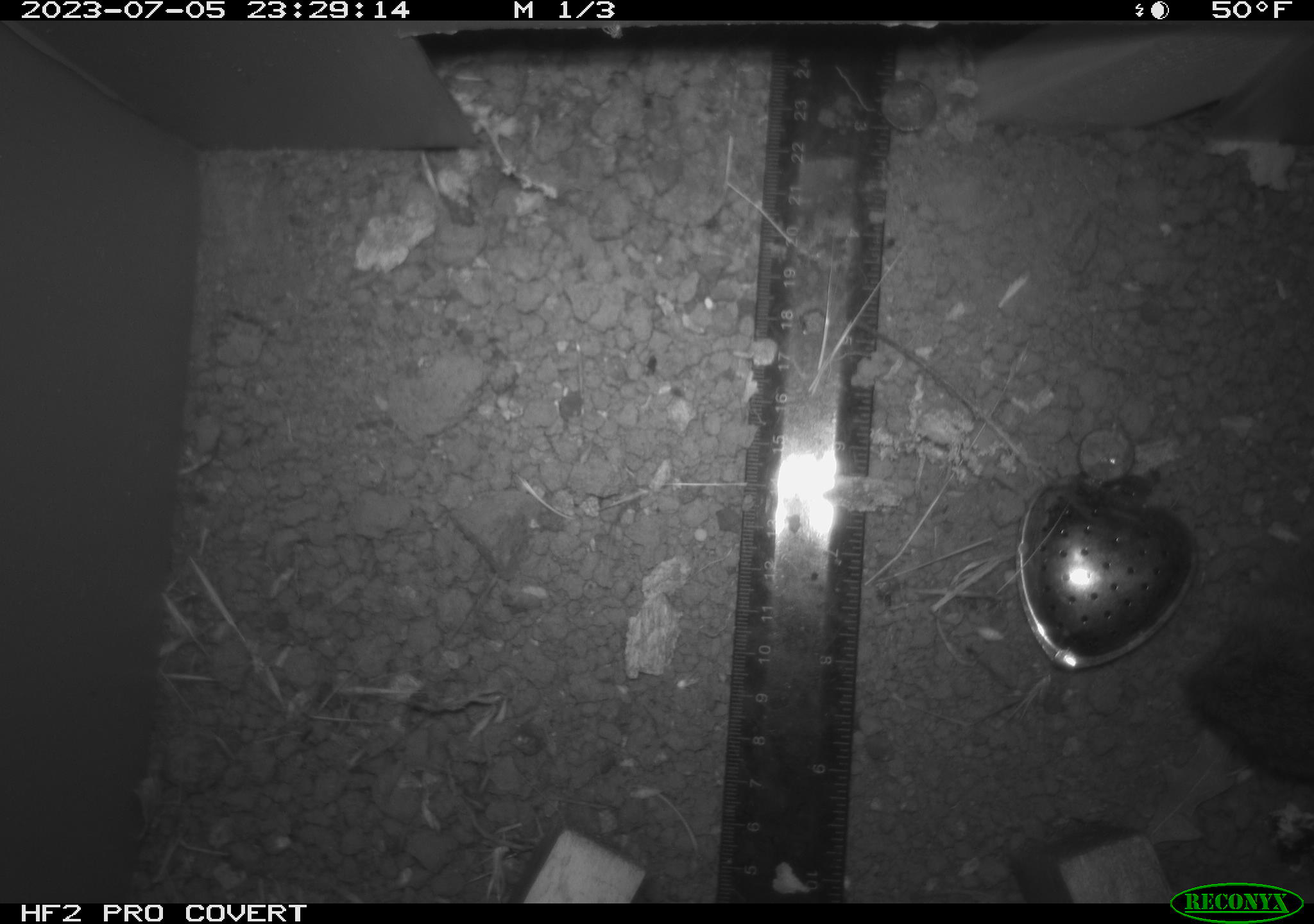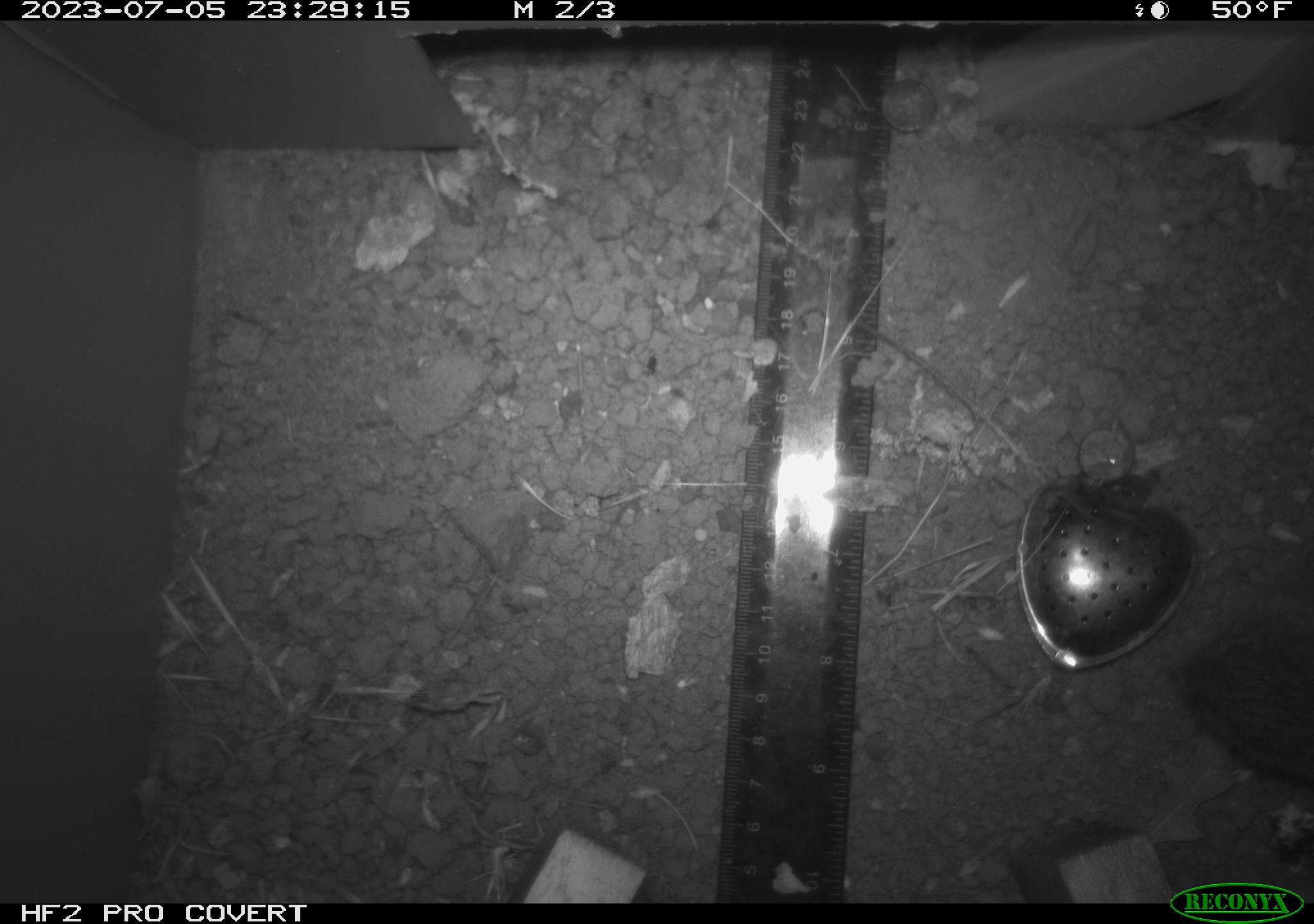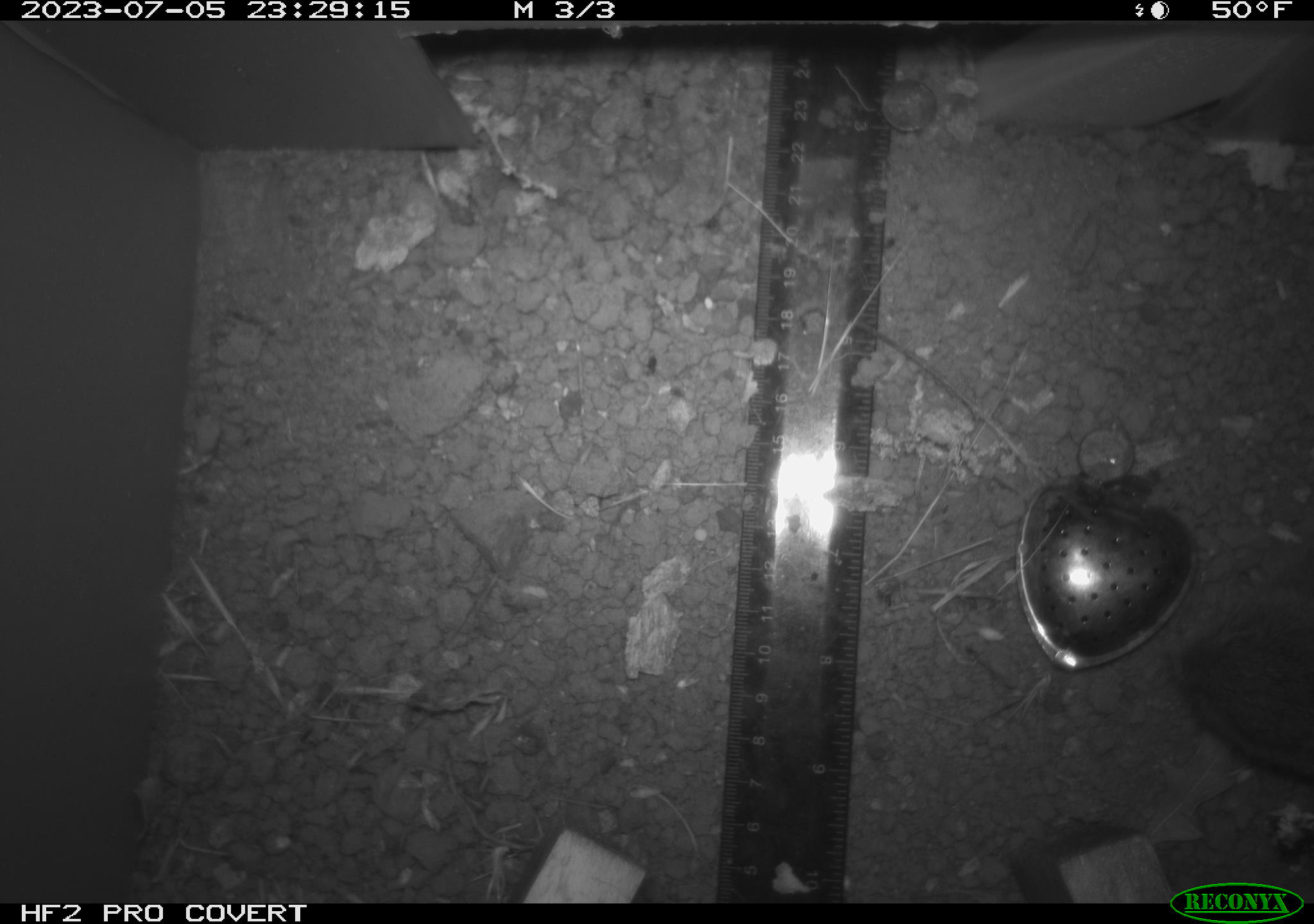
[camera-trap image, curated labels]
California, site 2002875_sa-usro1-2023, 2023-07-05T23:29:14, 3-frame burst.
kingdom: Animalia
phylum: Chordata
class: Mammalia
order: Rodentia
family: Cricetidae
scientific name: Arvicolinae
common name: voles, lemmings, and muskrats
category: arvicolinae subfamily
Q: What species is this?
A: Arvicolinae subfamily (voles, lemmings, and muskrats) (Arvicolinae).